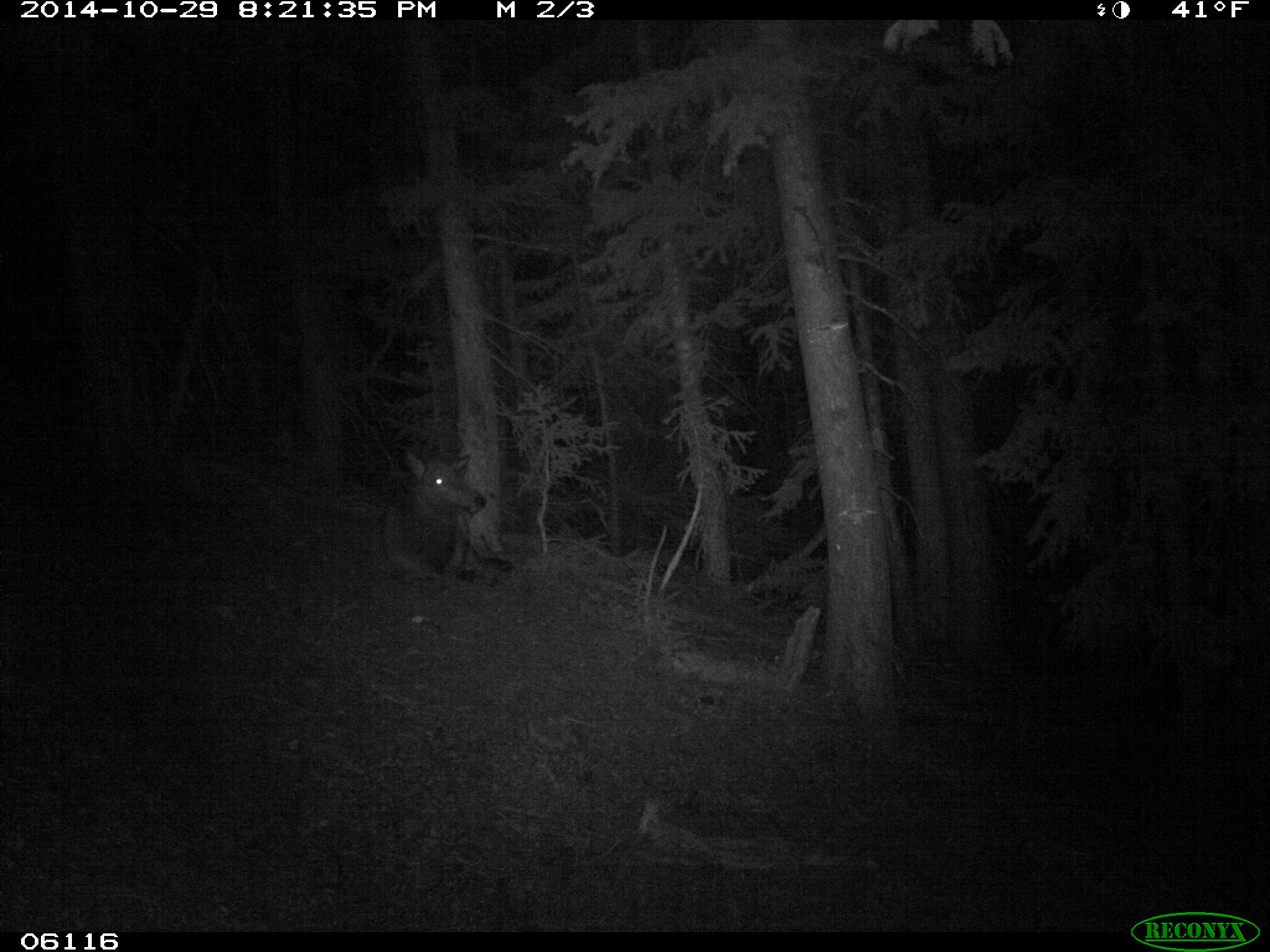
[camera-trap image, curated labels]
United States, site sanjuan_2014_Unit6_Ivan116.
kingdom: Animalia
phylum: Chordata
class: Mammalia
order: Artiodactyla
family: Cervidae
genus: Cervus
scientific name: Cervus elaphus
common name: red deer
Cervus elaphus (red deer).